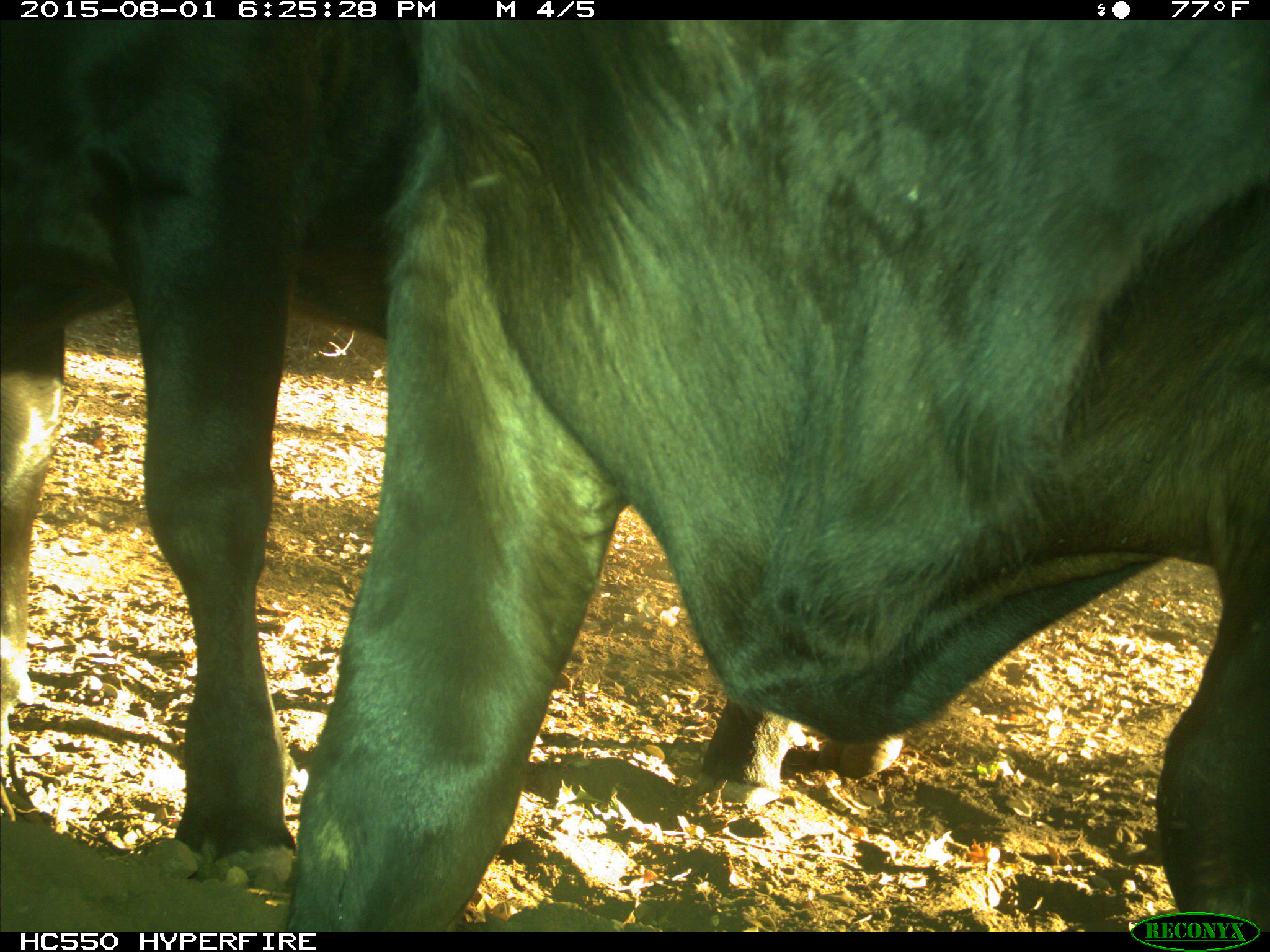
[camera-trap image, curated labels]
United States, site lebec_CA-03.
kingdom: Animalia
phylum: Chordata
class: Mammalia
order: Artiodactyla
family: Bovidae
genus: Bos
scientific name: Bos taurus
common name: domestic cow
Bos taurus (domestic cow).